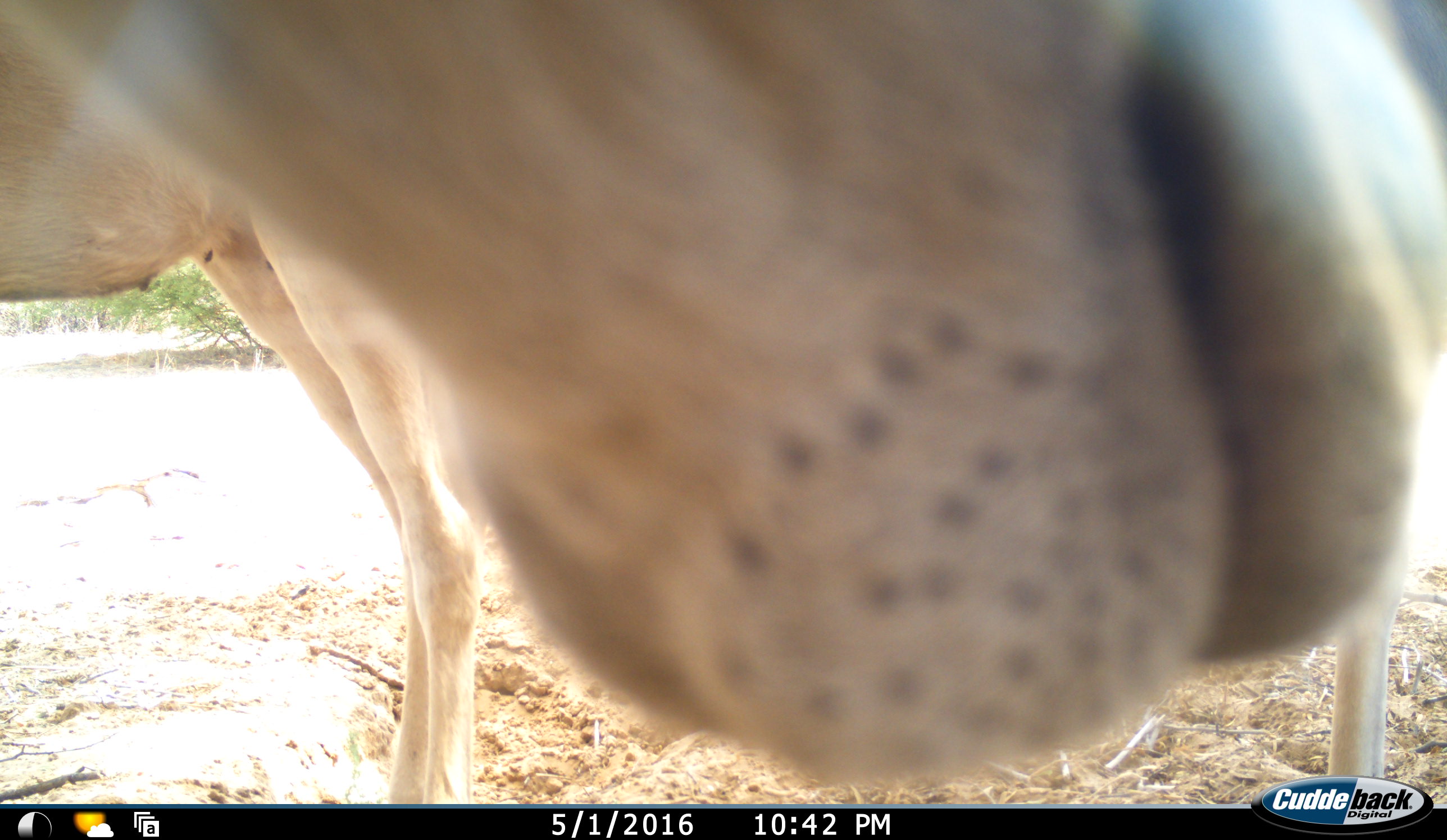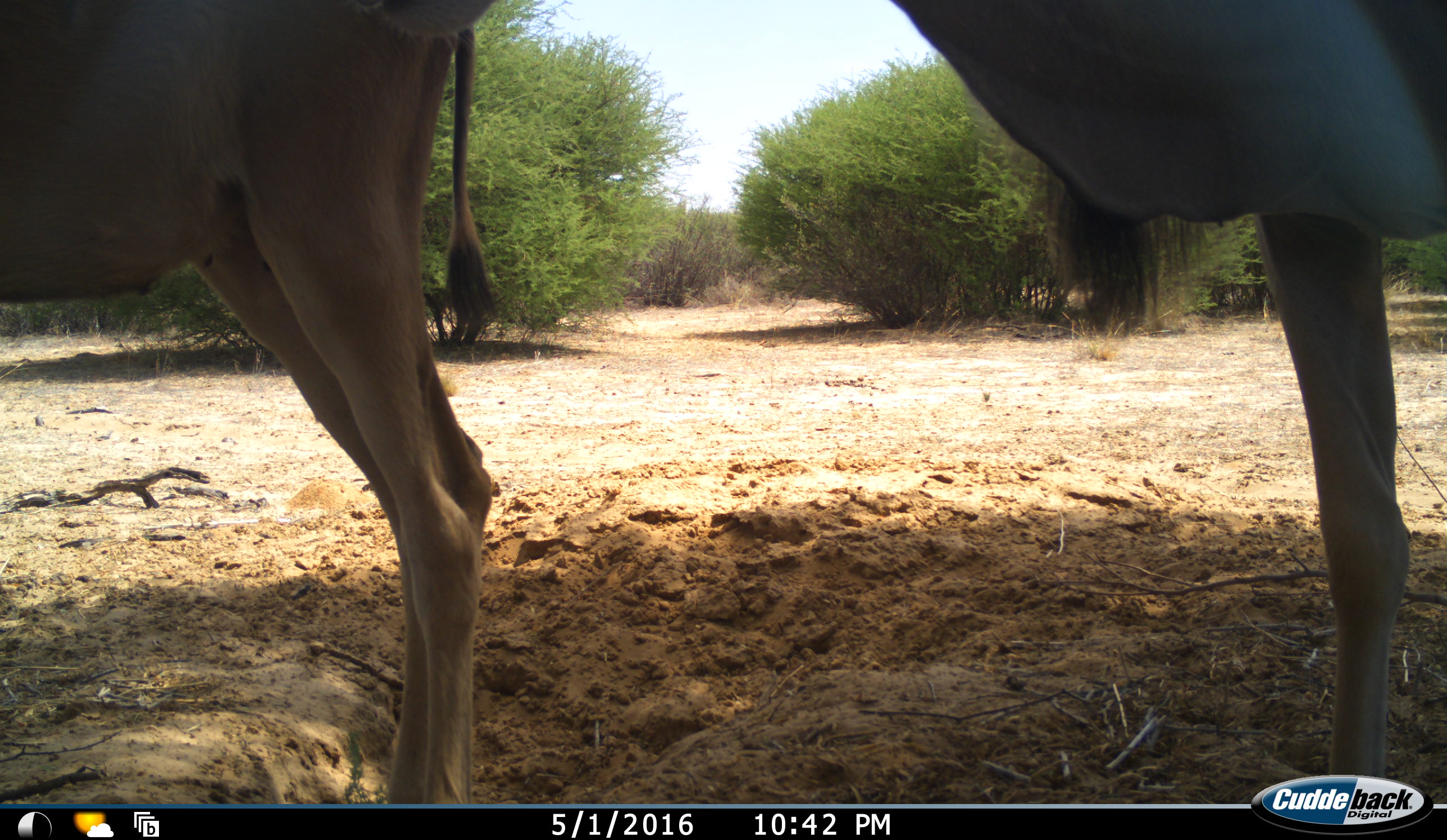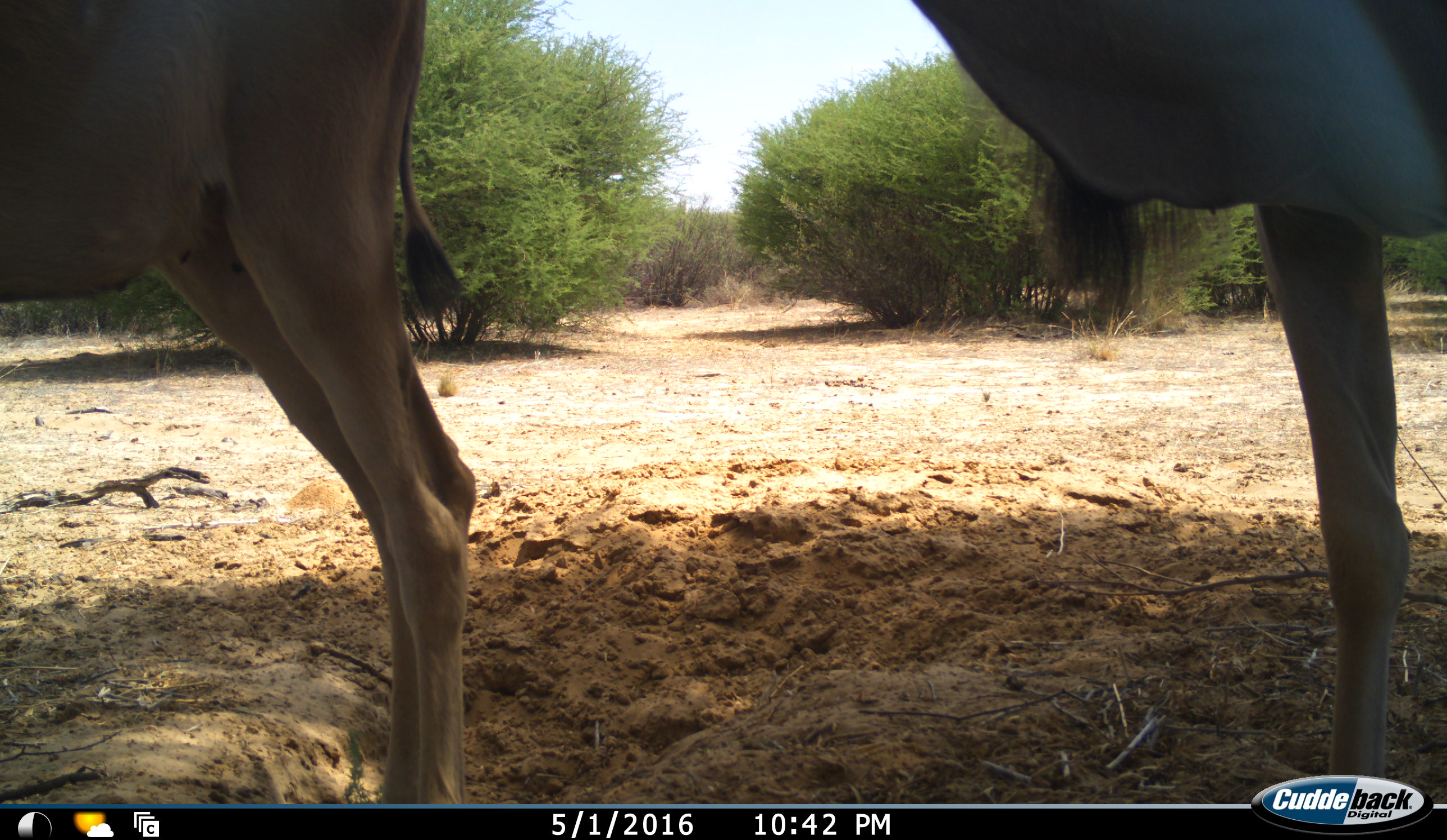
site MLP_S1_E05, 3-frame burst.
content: unidentified animal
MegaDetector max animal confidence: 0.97